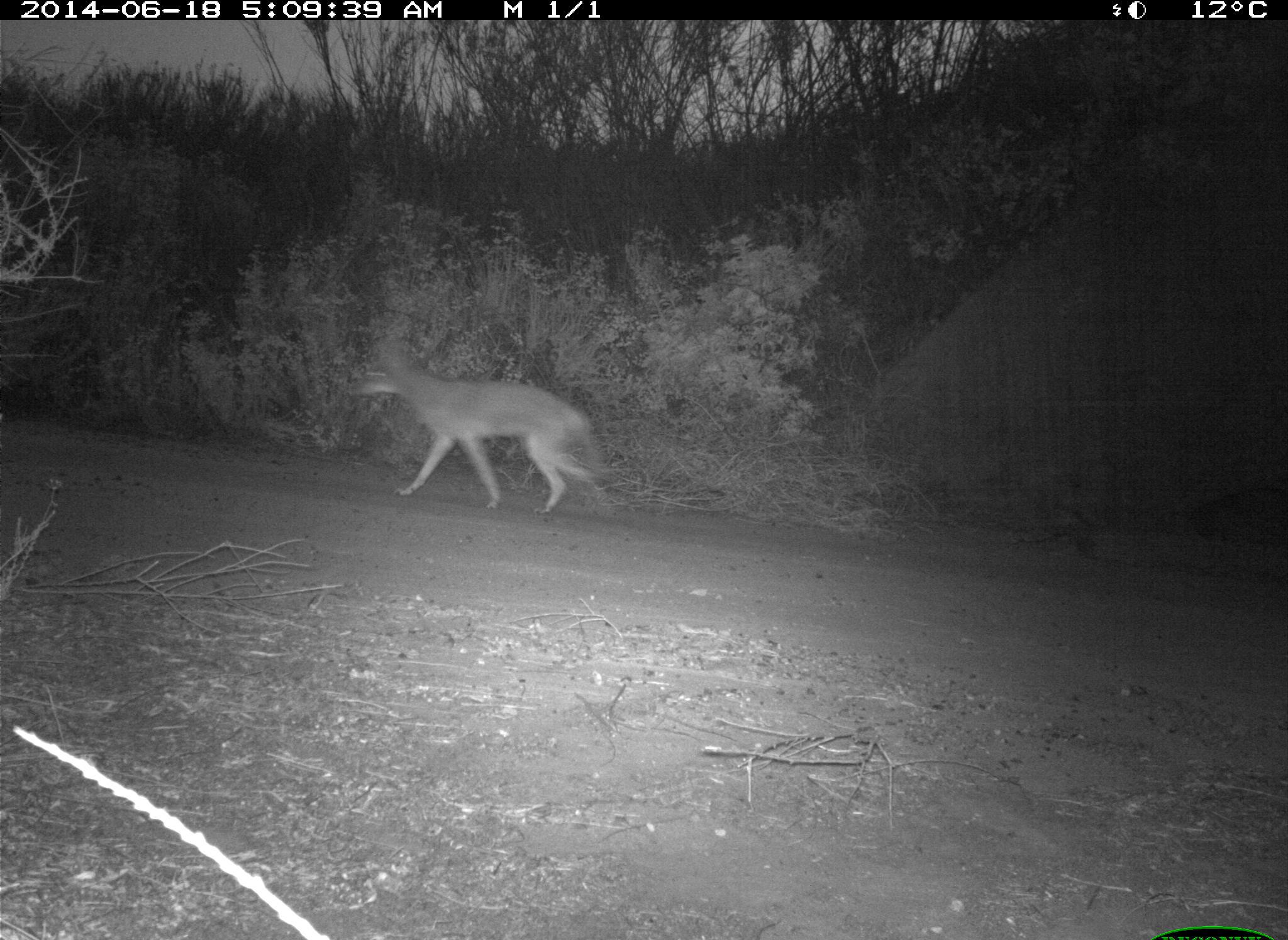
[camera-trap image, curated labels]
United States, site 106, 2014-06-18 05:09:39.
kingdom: Animalia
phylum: Chordata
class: Mammalia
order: Carnivora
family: Canidae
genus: Canis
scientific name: Canis latrans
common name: coyote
Coyote (Canis latrans).